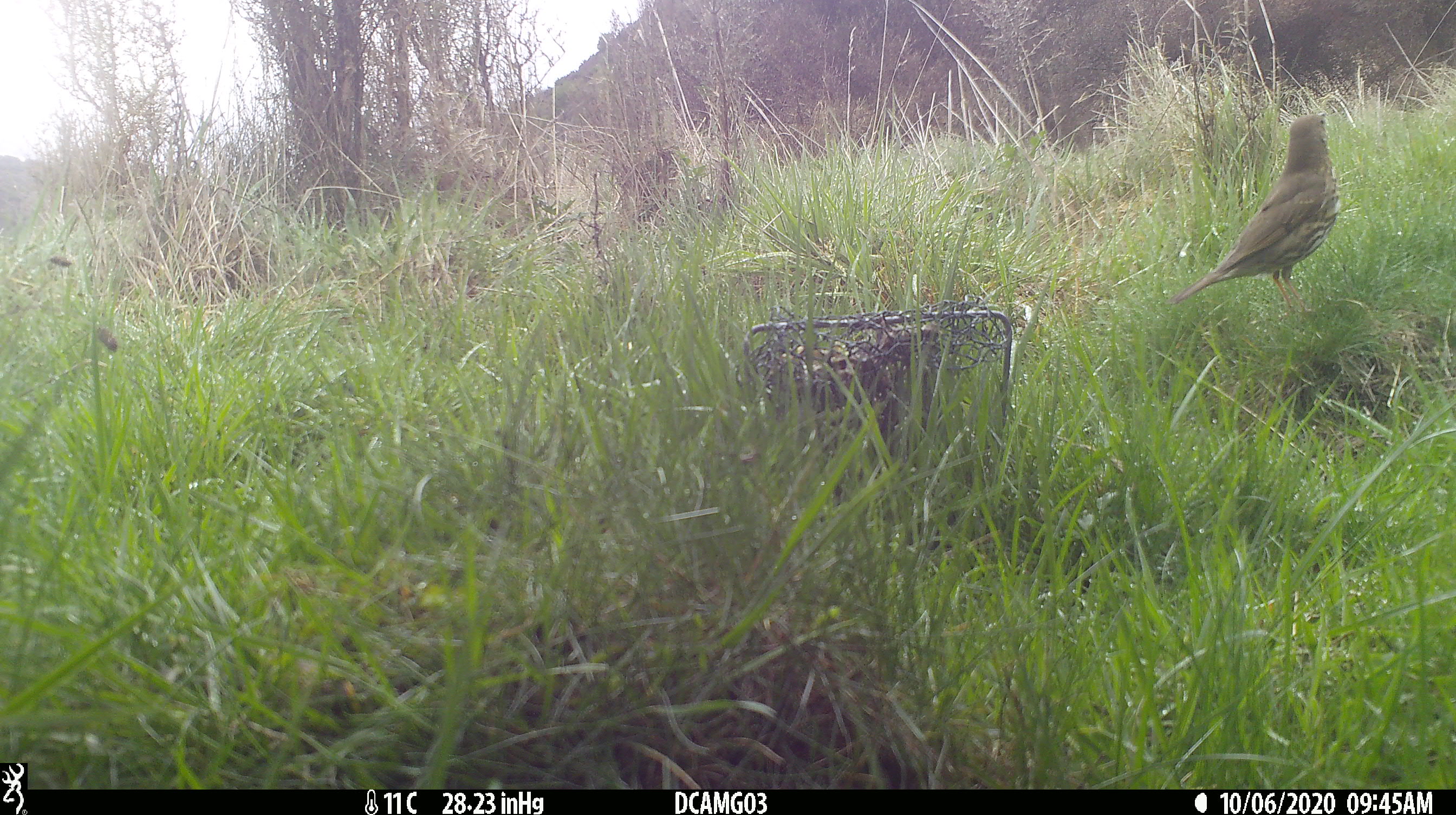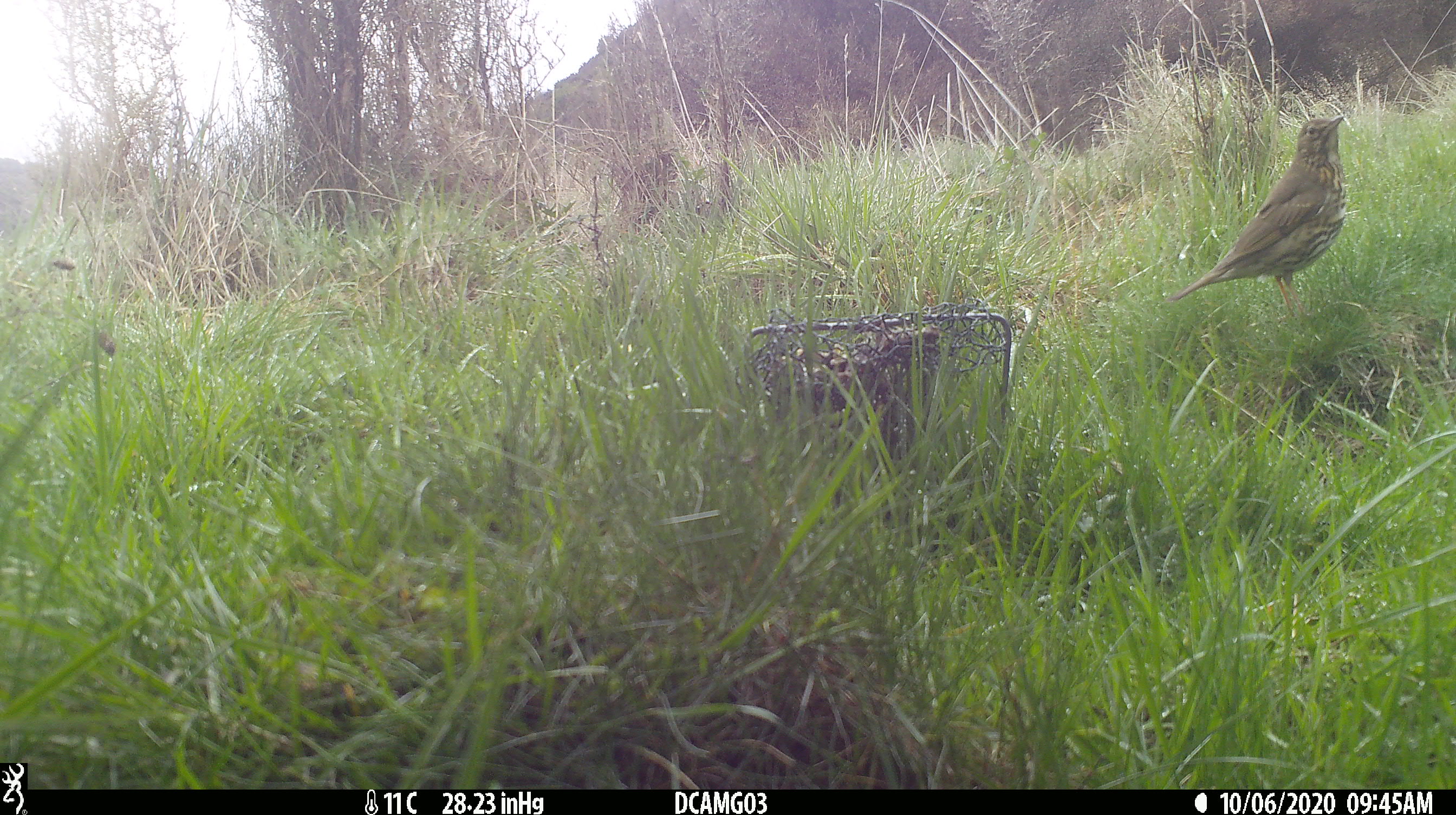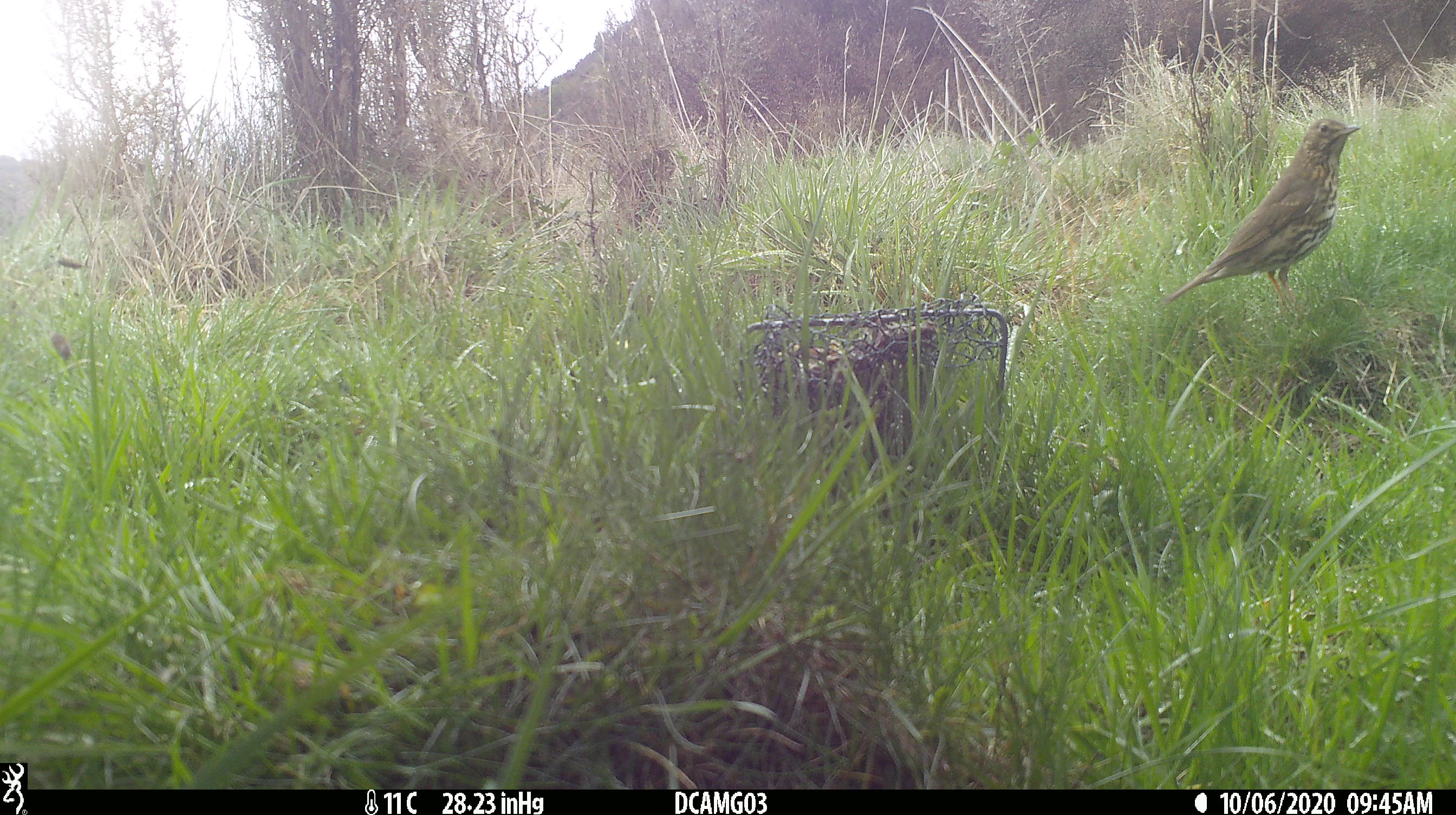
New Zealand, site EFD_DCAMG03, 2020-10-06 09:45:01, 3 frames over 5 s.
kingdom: Animalia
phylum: Chordata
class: Aves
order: Passeriformes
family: Turdidae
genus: Turdus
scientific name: Turdus philomelos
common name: song thrush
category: thrush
Thrush (song thrush) (Turdus philomelos).